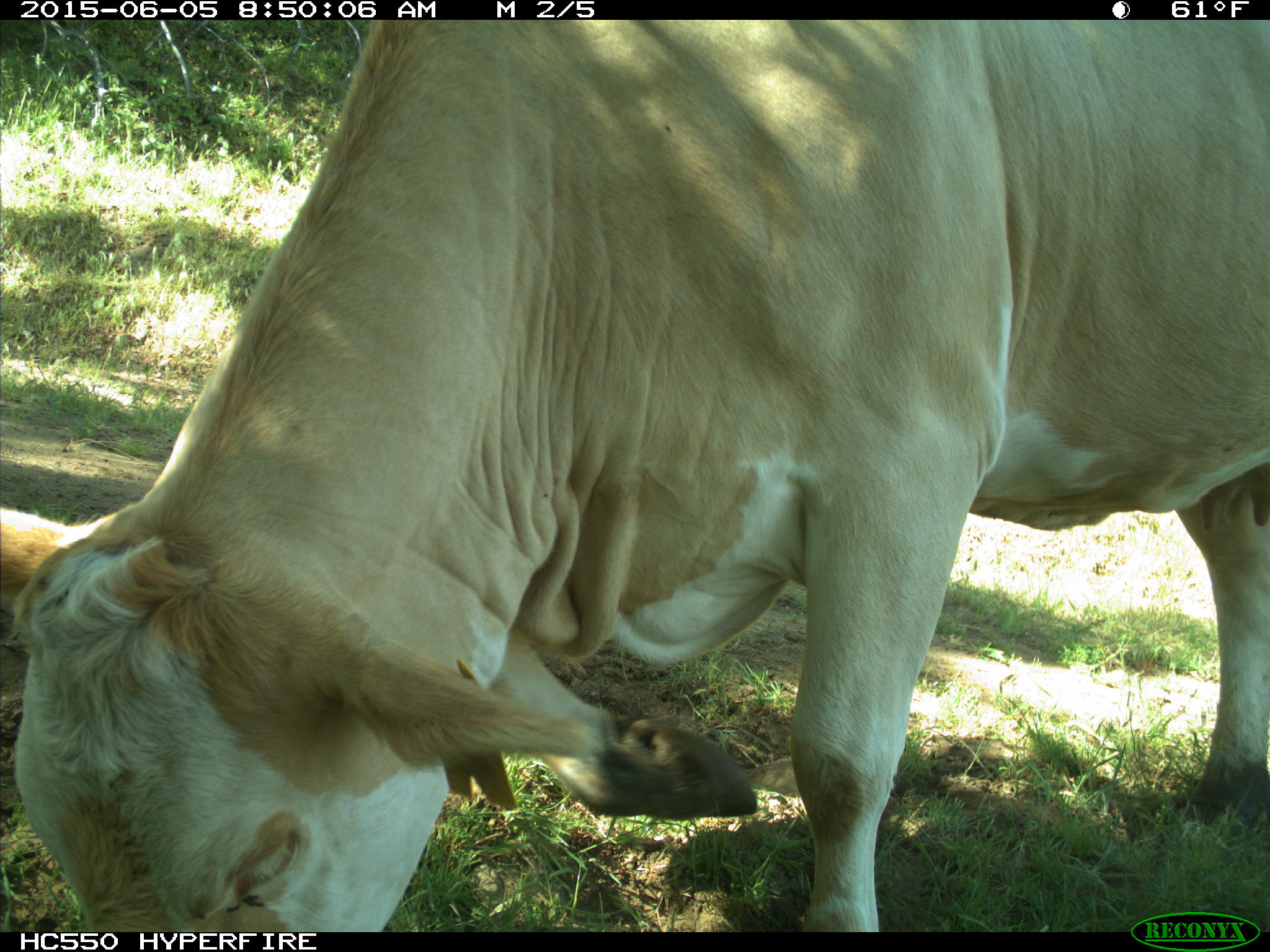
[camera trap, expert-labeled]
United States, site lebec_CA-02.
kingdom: Animalia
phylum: Chordata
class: Mammalia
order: Artiodactyla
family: Bovidae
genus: Bos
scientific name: Bos taurus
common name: domestic cow